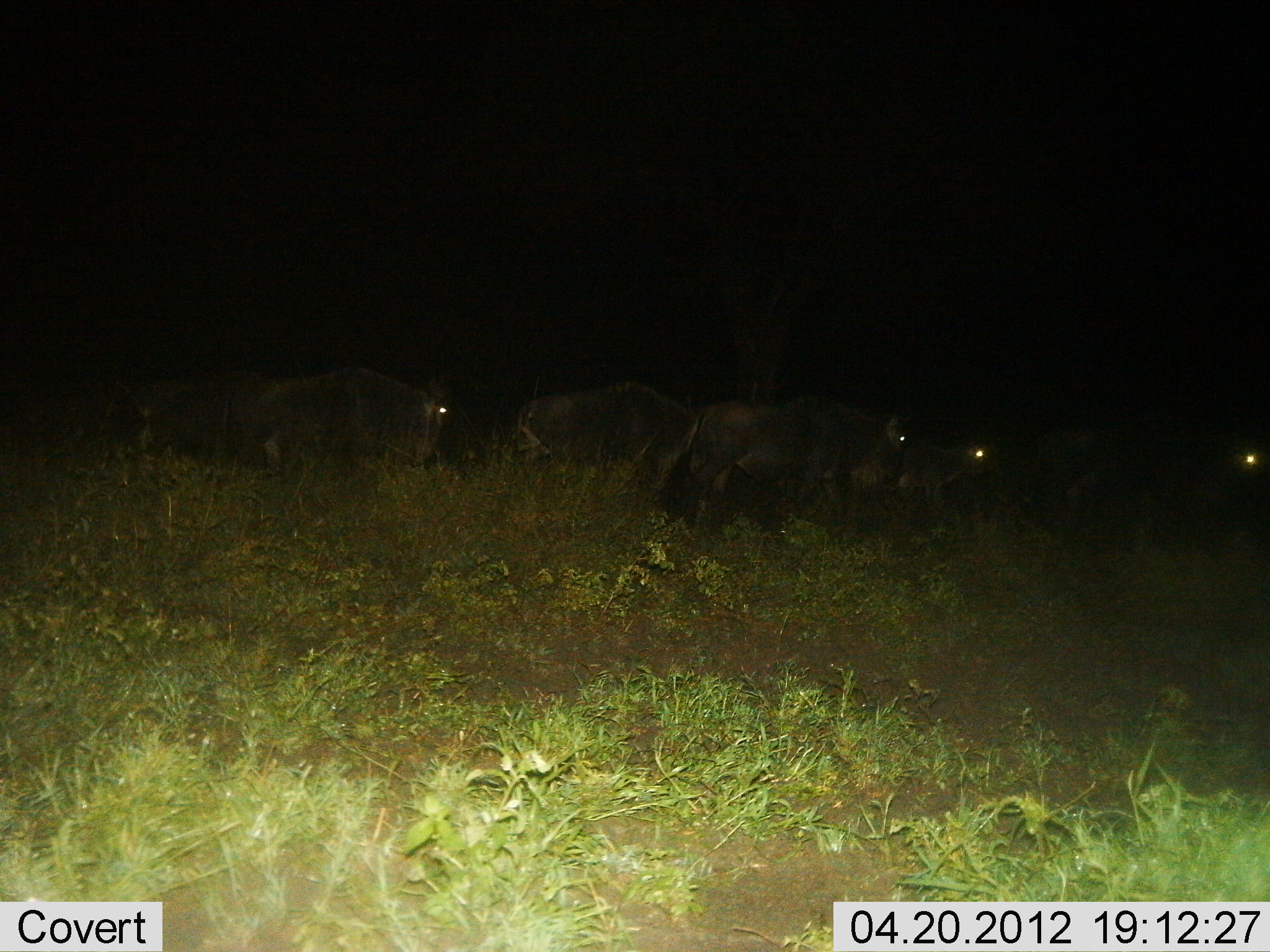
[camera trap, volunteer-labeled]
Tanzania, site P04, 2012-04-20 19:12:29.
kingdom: Animalia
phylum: Chordata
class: Mammalia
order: Artiodactyla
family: Bovidae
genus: Connochaetes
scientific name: Connochaetes taurinus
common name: blue wildebeest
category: wildebeest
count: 6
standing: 50%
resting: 5%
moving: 64%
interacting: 5%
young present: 18%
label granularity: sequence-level